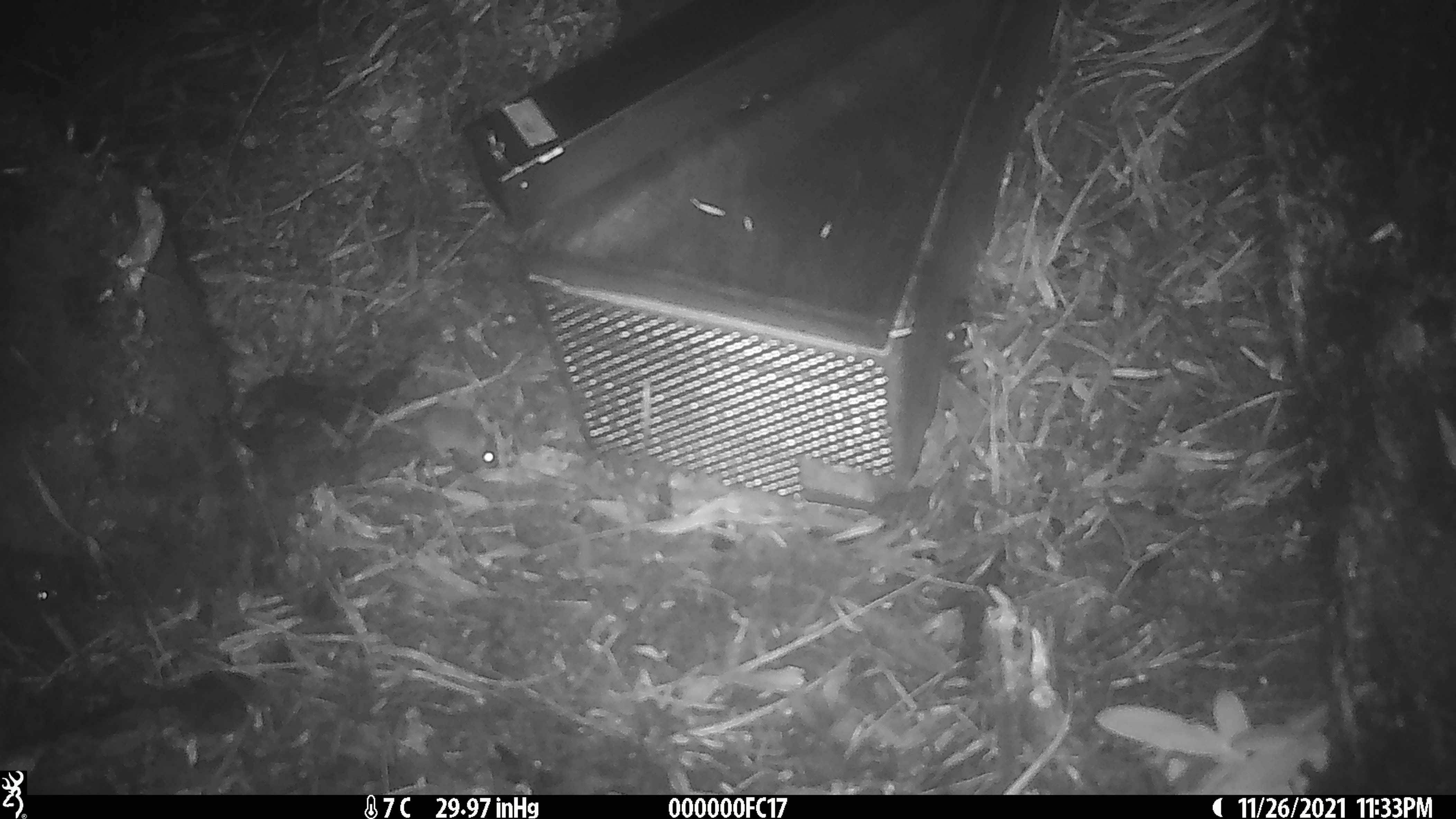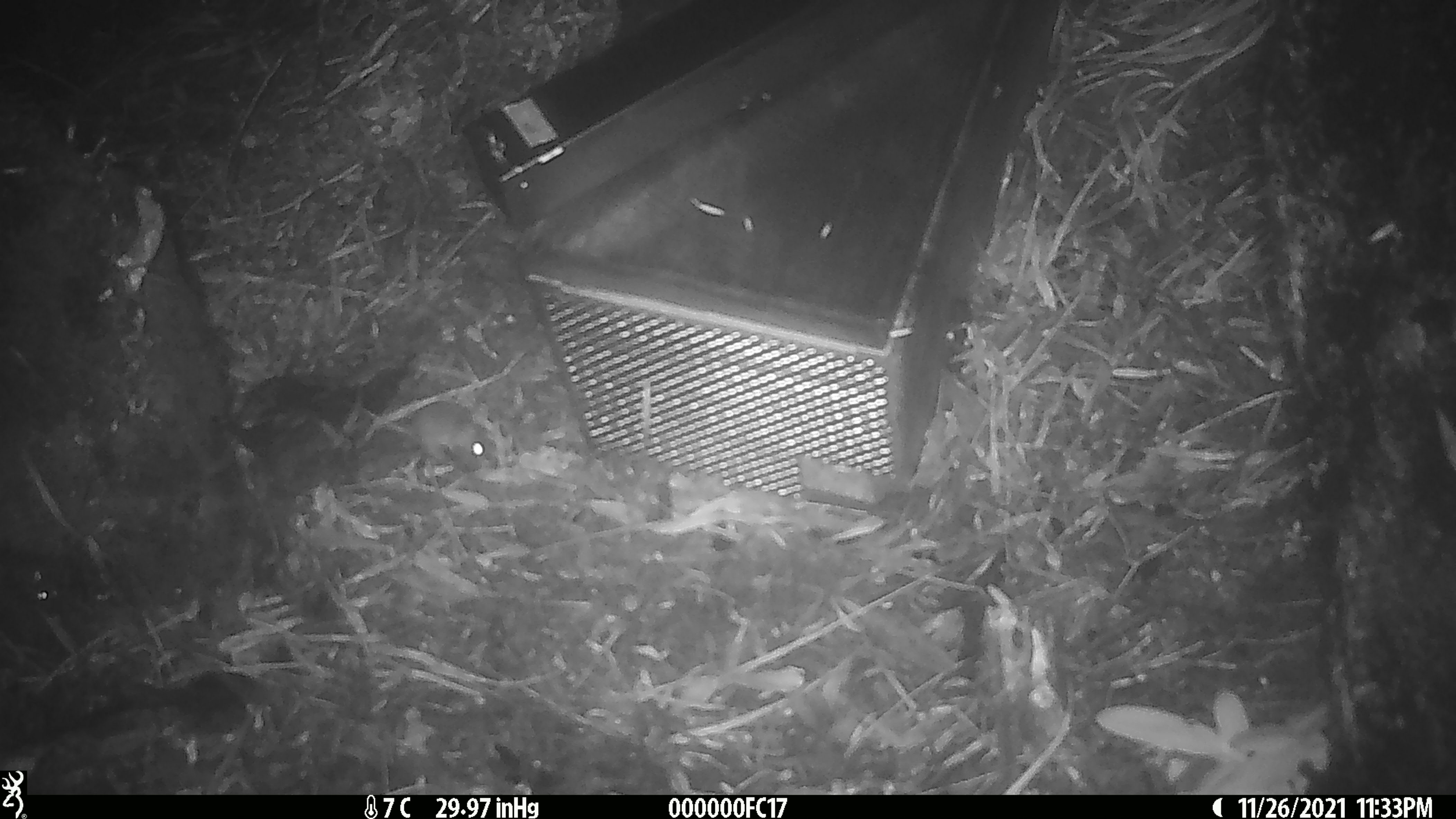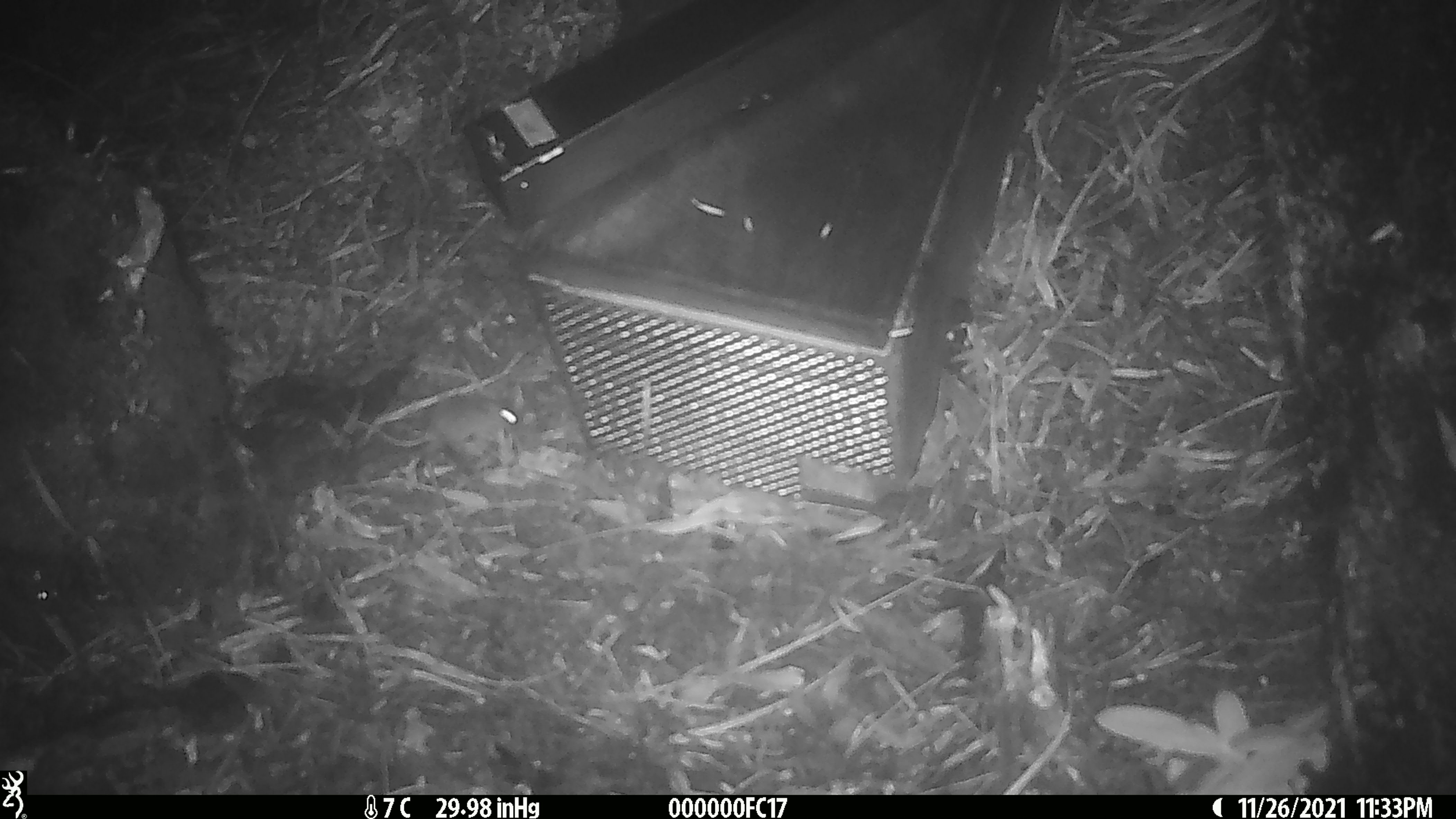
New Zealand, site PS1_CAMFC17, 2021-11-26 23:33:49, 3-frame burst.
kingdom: Animalia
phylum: Chordata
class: Mammalia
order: Rodentia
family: Muridae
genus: Mus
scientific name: Mus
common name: mouse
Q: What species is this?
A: Mouse (Mus).